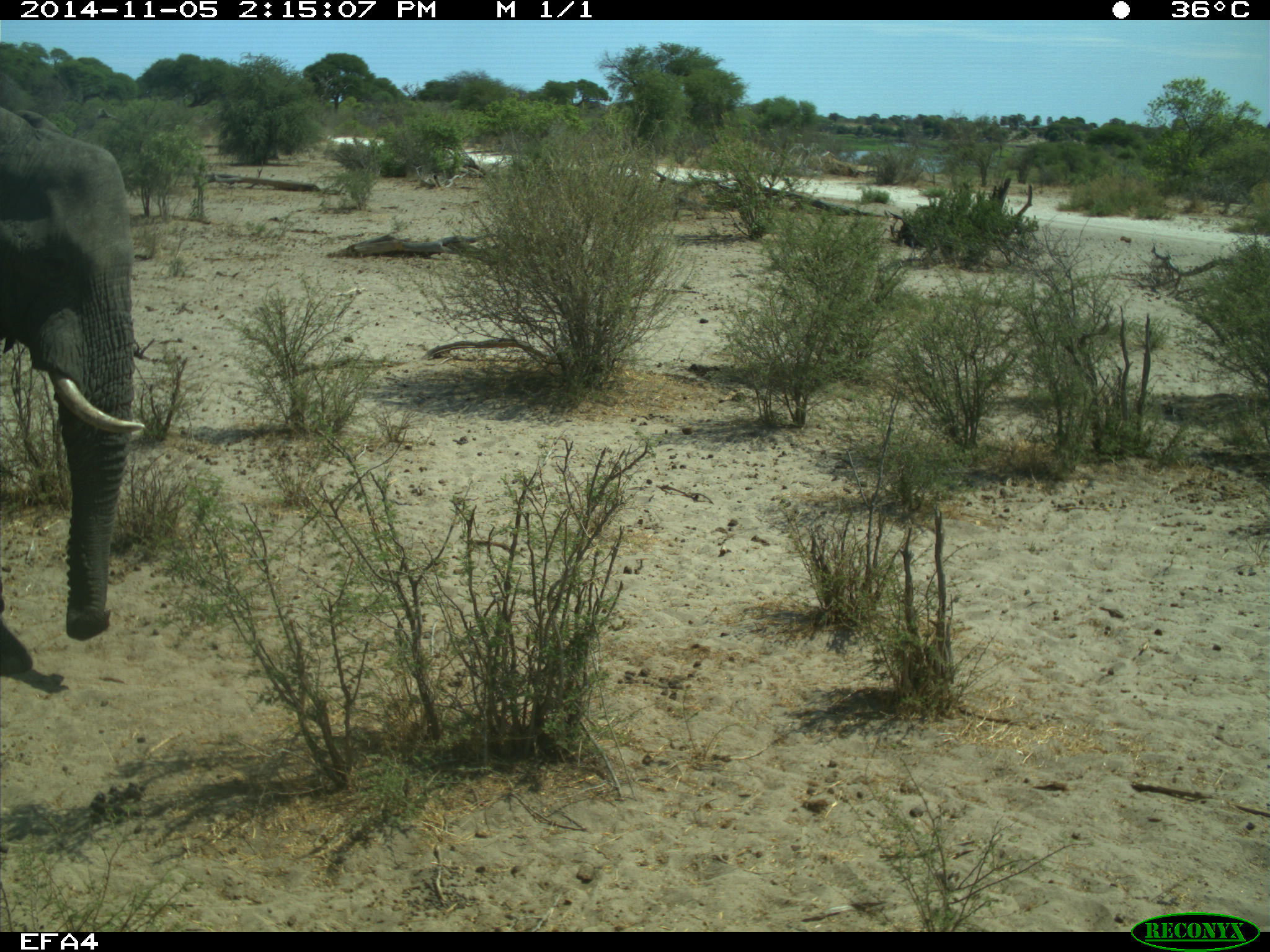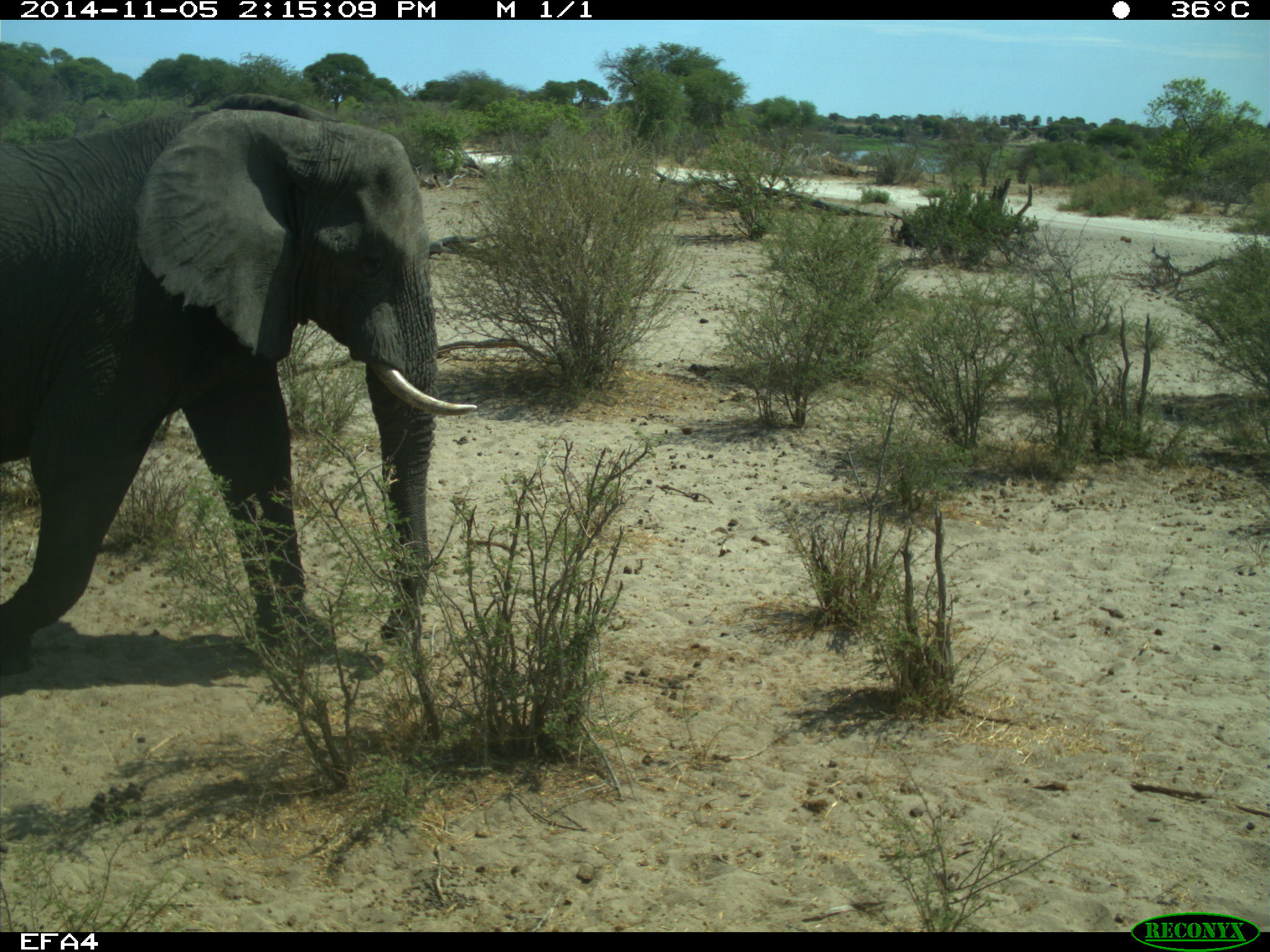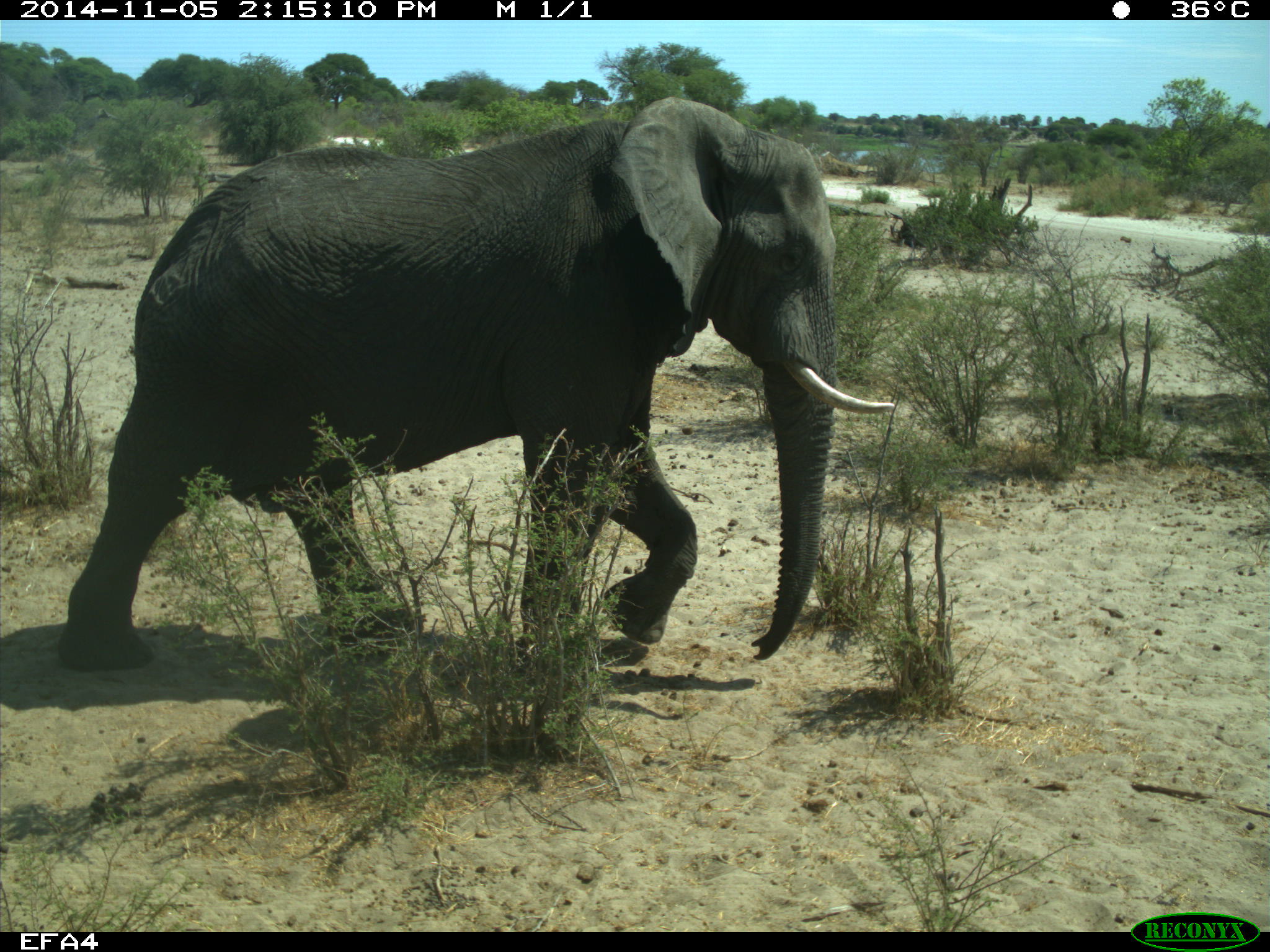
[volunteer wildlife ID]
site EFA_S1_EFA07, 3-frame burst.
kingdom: Animalia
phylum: Chordata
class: Mammalia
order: Proboscidea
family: Elephantidae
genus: Loxodonta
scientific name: Loxodonta africana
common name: african bush elephant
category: elephant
Elephant (african bush elephant) (Loxodonta africana), count 1. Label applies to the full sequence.